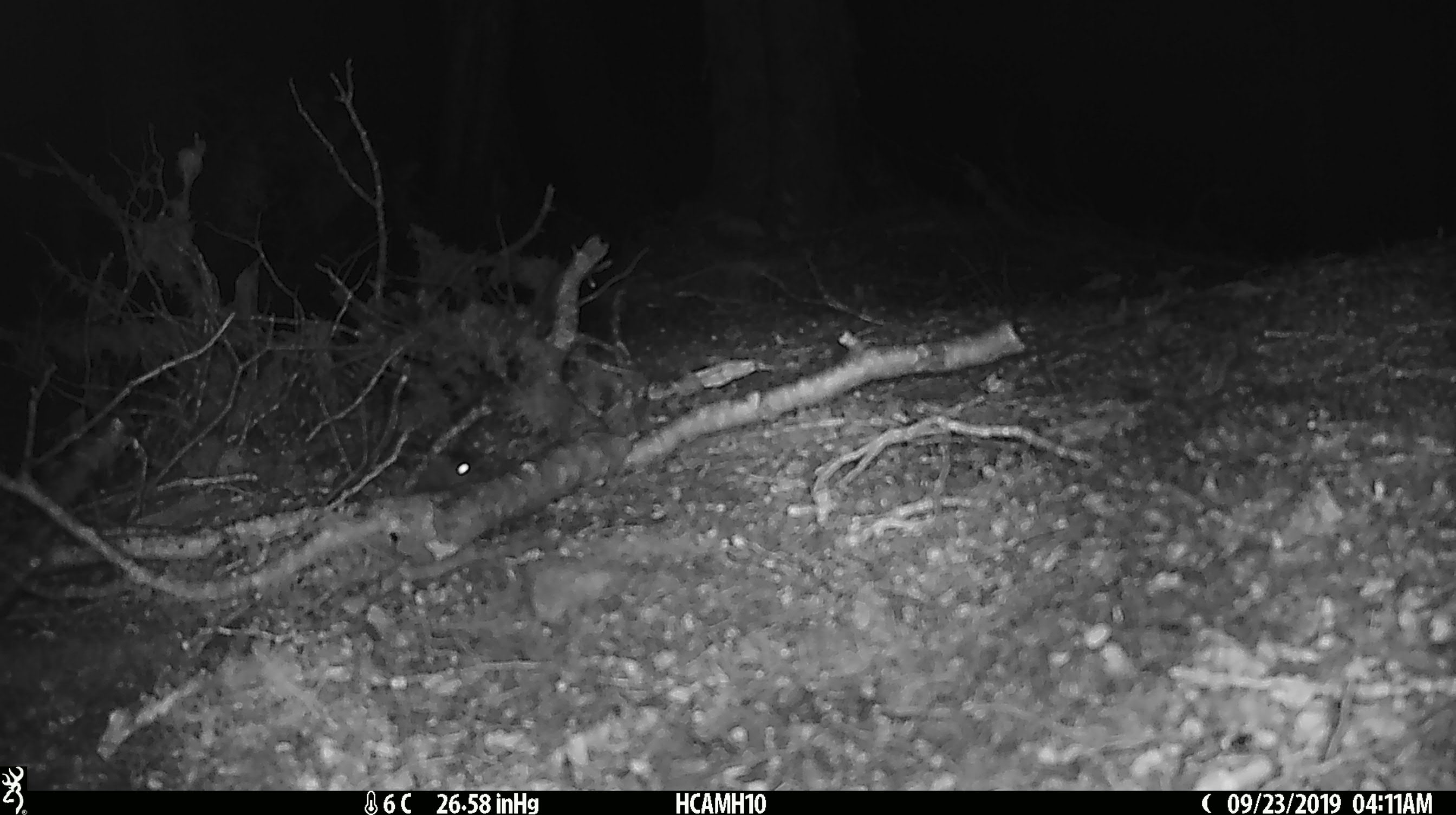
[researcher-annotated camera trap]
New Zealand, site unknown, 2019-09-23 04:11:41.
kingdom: Animalia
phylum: Chordata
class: Mammalia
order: Rodentia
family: Muridae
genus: Mus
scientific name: Mus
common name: mouse